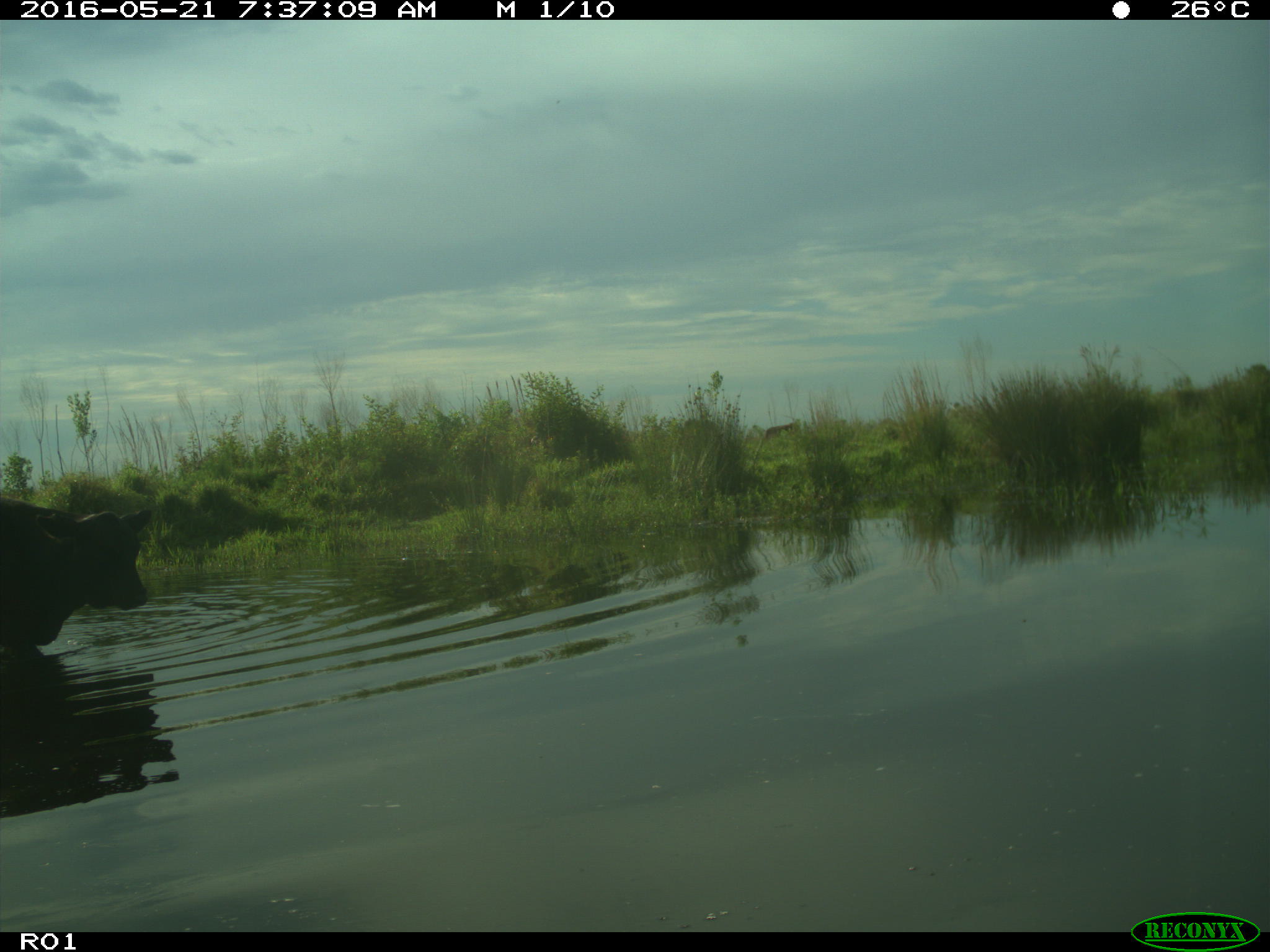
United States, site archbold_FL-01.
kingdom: Animalia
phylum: Chordata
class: Mammalia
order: Artiodactyla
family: Bovidae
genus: Bos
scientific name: Bos taurus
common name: domestic cow